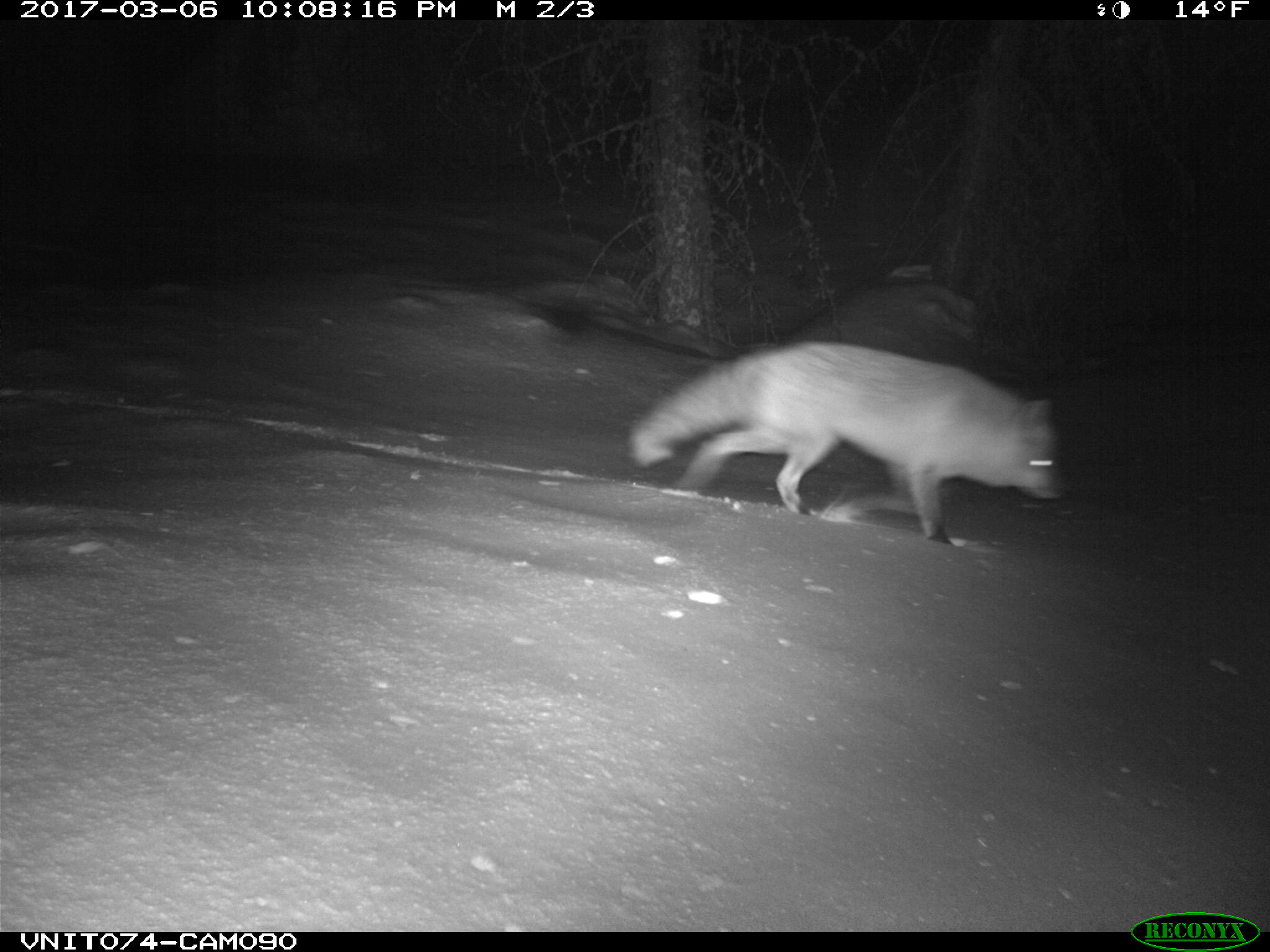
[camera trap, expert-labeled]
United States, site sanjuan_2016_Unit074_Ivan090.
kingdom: Animalia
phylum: Chordata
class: Mammalia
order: Carnivora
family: Canidae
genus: Vulpes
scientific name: Vulpes vulpes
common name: red fox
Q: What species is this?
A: Vulpes vulpes (red fox).